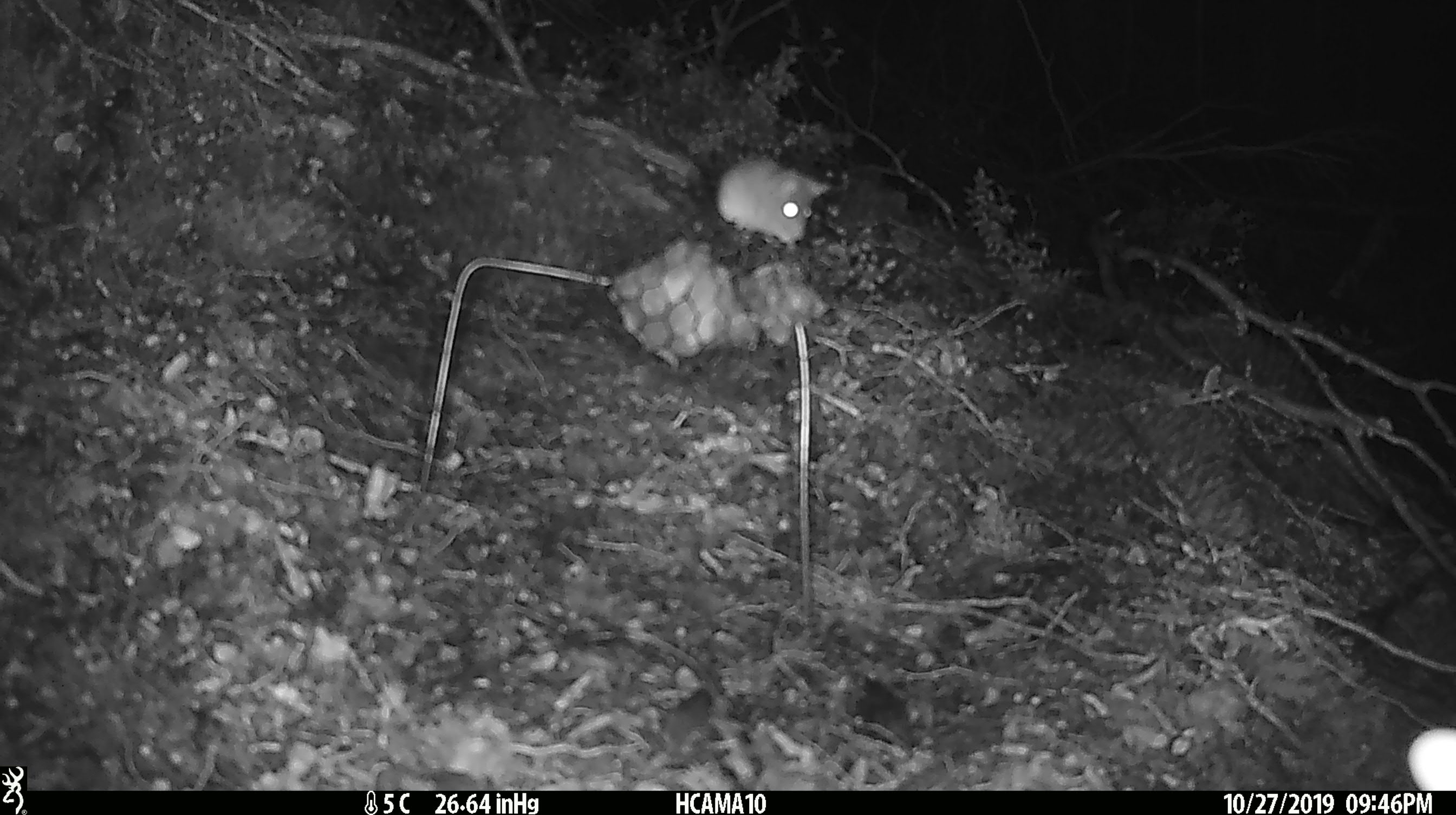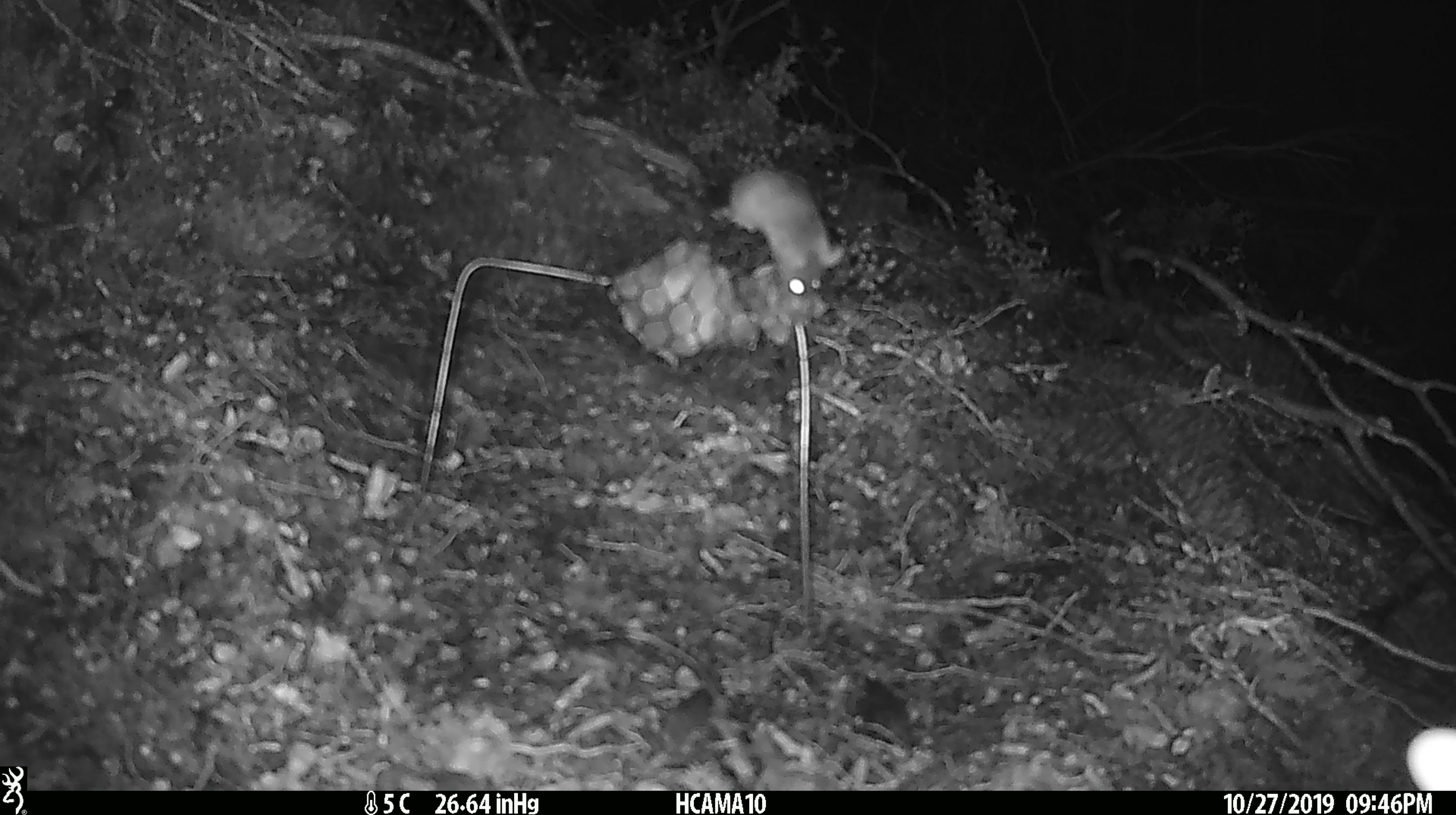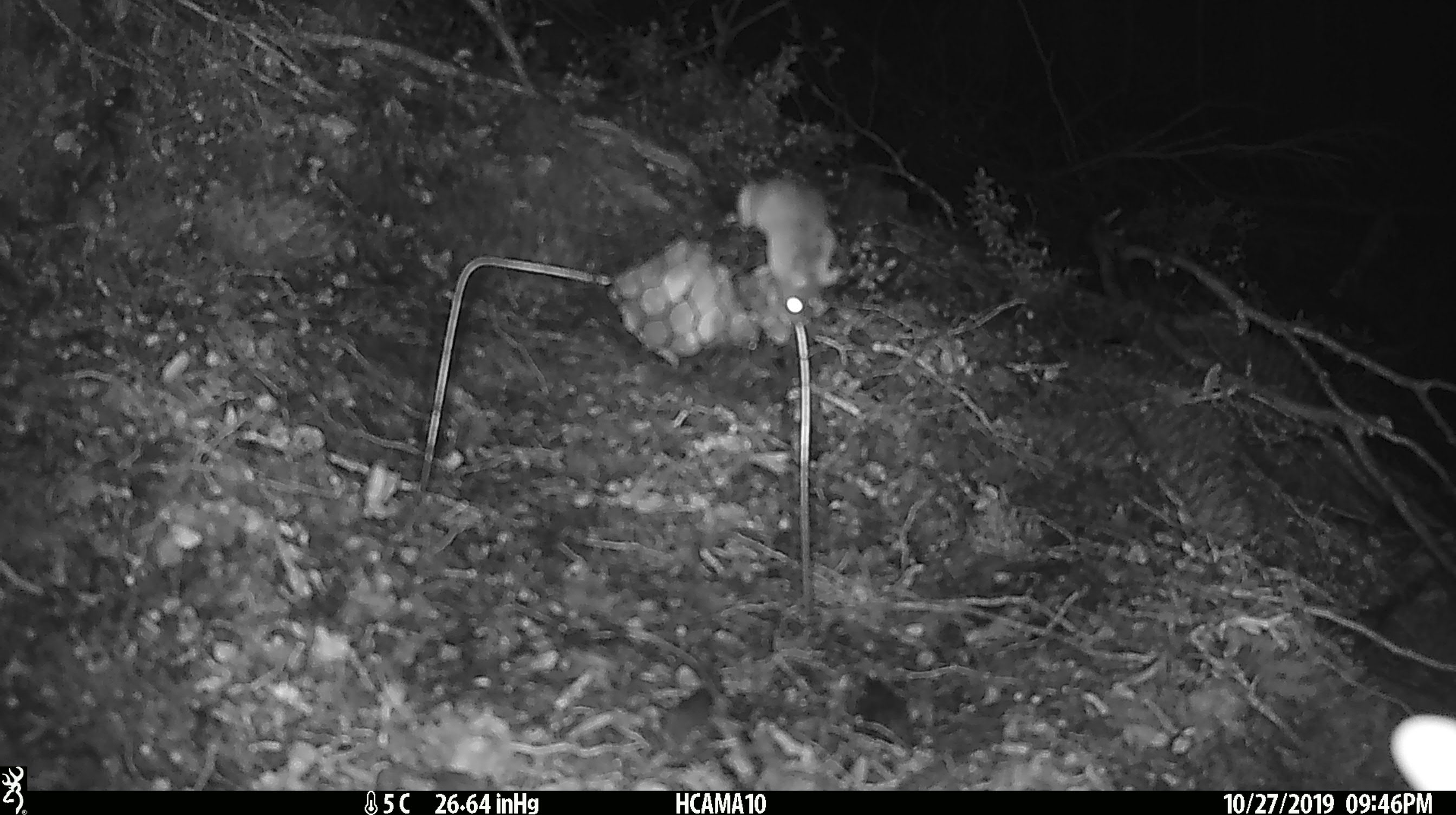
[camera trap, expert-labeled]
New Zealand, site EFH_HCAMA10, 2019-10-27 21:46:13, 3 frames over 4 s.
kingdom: Animalia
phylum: Chordata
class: Mammalia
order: Rodentia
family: Muridae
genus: Mus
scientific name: Mus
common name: mouse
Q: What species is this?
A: Mouse (Mus).